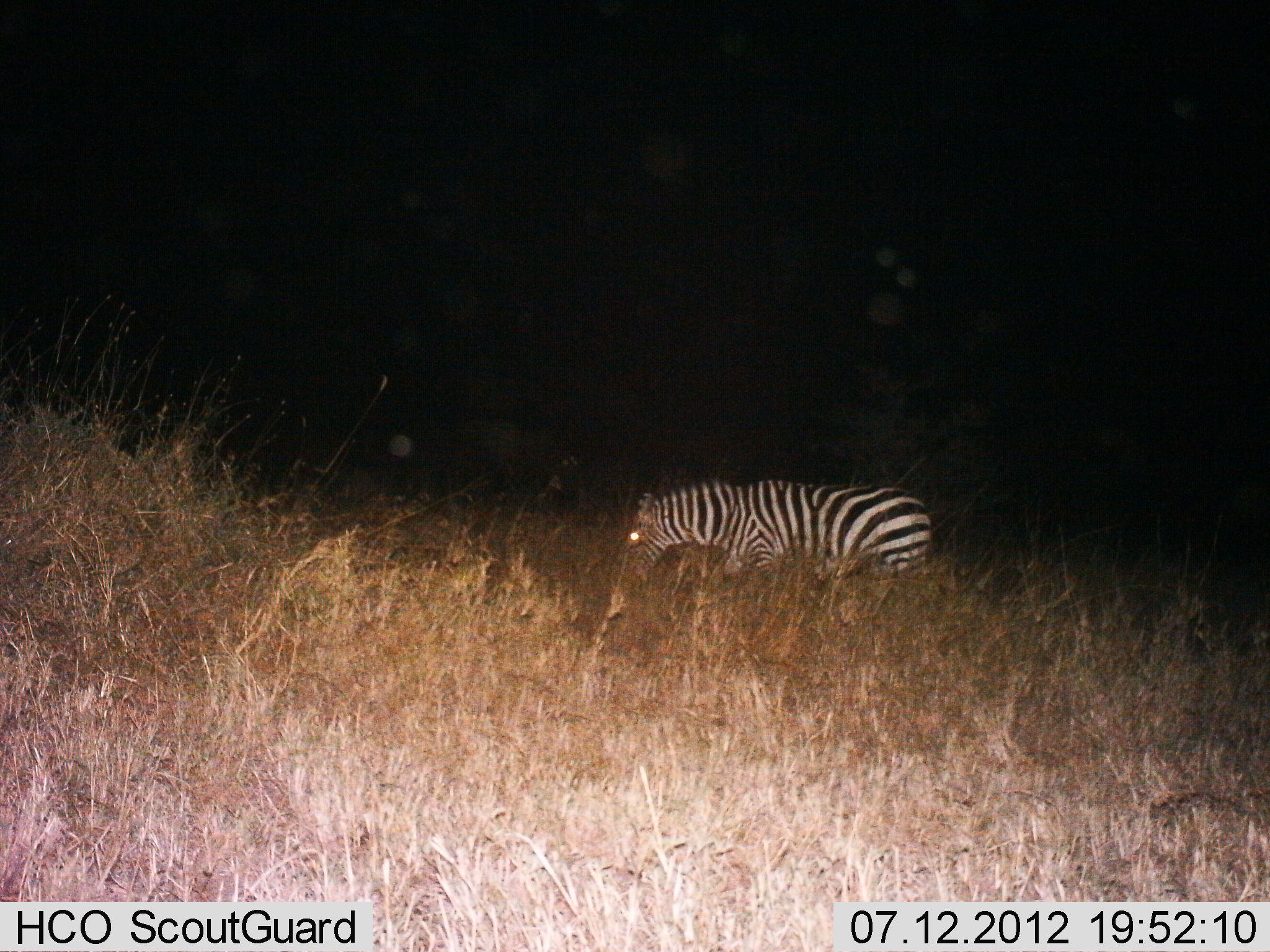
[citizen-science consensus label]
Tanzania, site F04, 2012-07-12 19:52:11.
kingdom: Animalia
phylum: Chordata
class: Mammalia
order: Perissodactyla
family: Equidae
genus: Equus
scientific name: Equus quagga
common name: plains zebra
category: zebra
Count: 1.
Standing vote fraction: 10%.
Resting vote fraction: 0%.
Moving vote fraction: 30%.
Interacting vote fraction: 0%.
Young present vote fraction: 0%.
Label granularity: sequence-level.